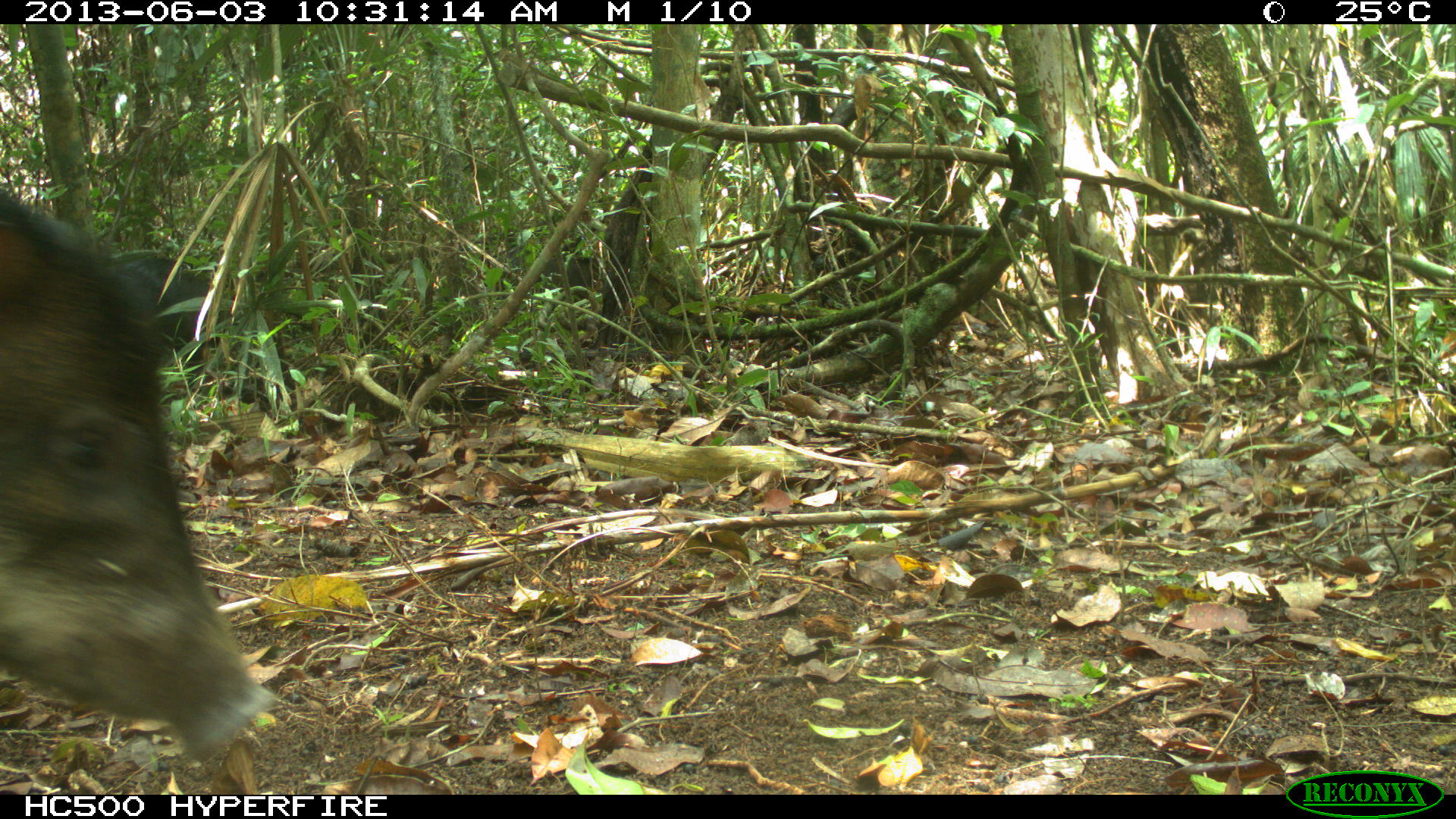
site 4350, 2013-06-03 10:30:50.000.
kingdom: Animalia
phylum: Chordata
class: Mammalia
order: Artiodactyla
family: Tayassuidae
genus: Tayassu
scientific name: Tayassu pecari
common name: white-lipped peccary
Tayassu pecari (white-lipped peccary), count 6.